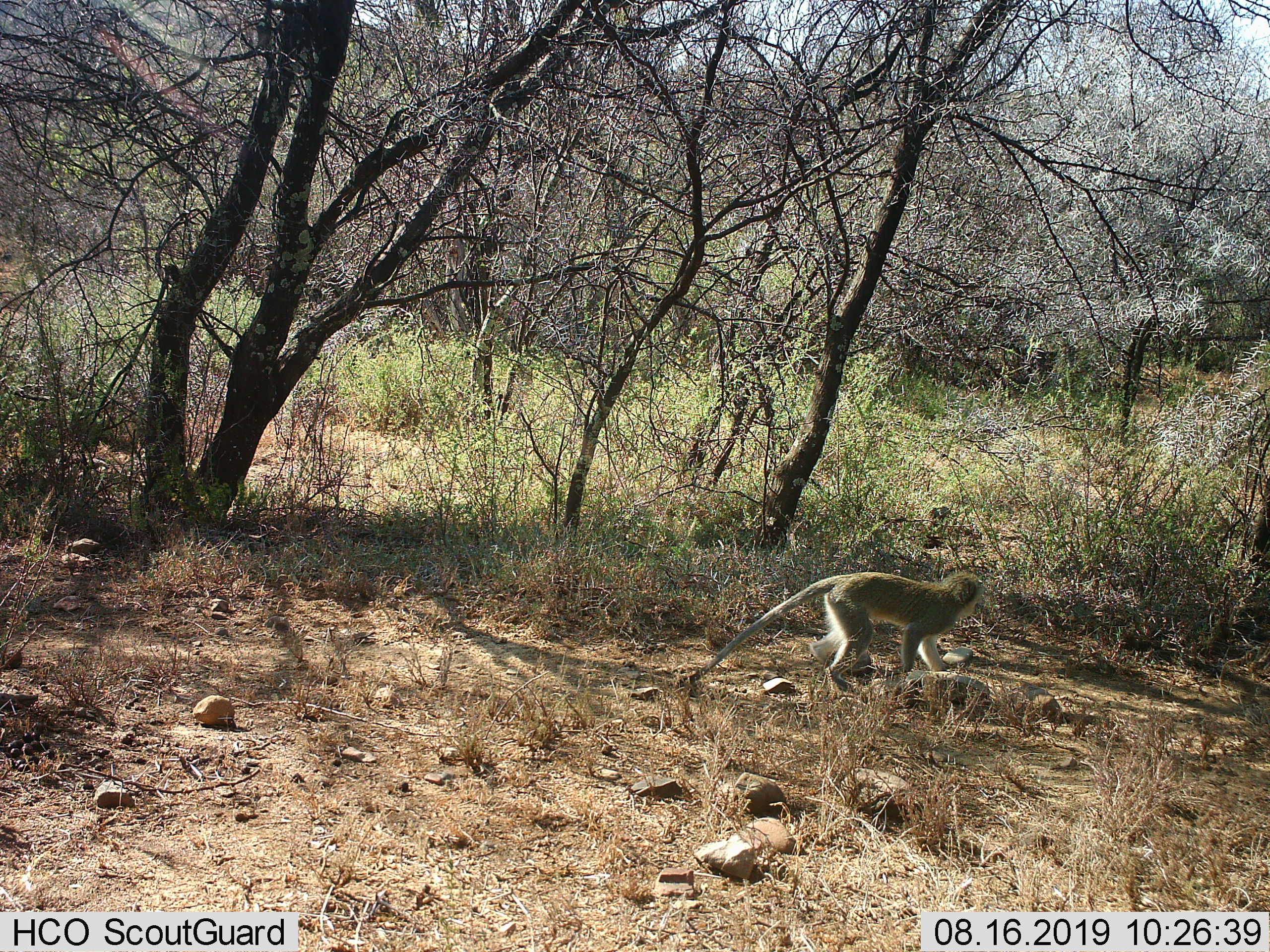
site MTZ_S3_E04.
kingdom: Animalia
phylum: Chordata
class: Mammalia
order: Primates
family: Cercopithecidae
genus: Chlorocebus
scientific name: Chlorocebus pygerythrus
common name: vervet monkey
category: monkeyvervet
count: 1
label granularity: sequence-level